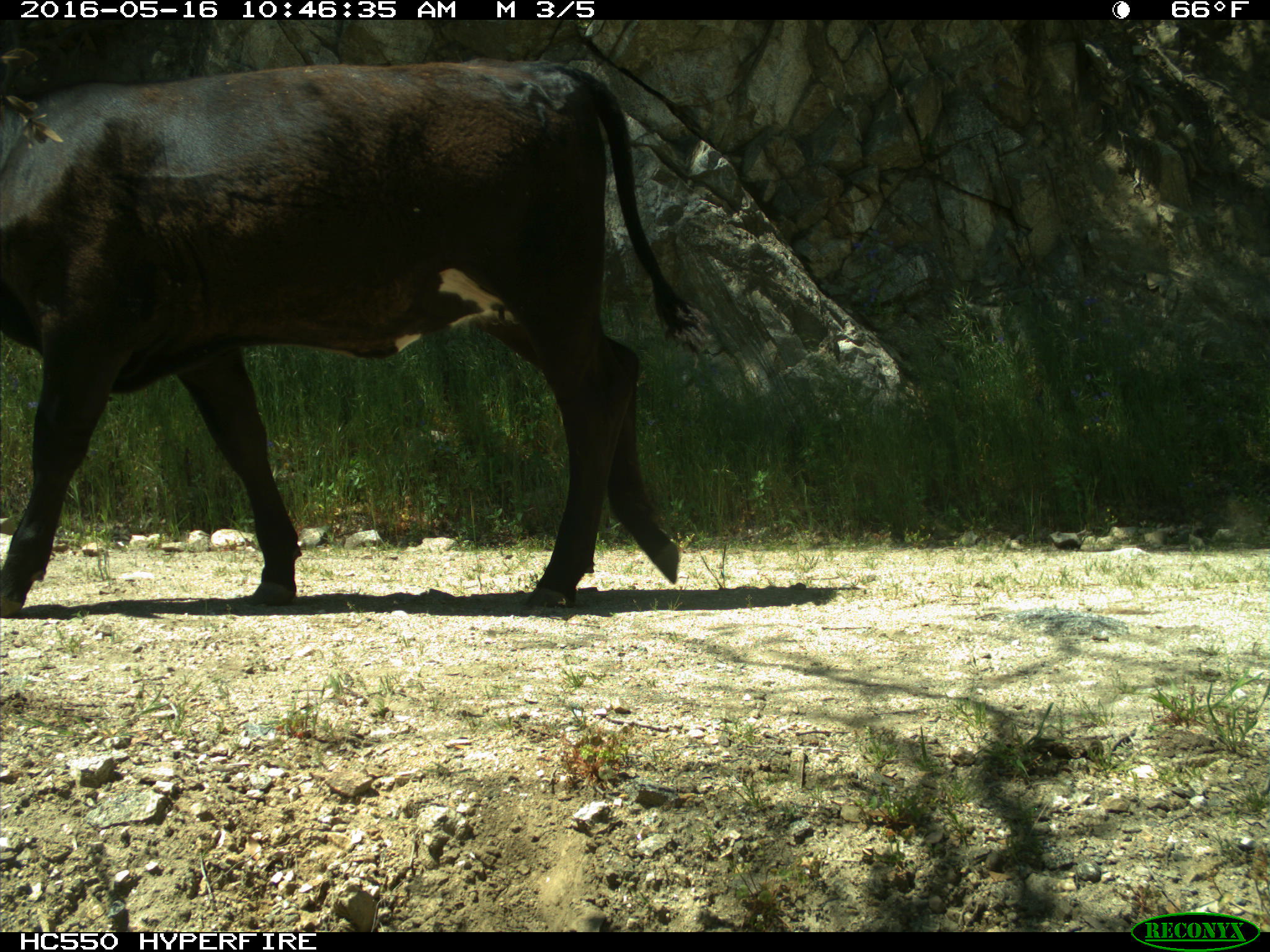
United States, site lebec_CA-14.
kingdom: Animalia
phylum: Chordata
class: Mammalia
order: Artiodactyla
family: Bovidae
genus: Bos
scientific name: Bos taurus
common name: domestic cow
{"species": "Bos taurus (domestic cow)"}